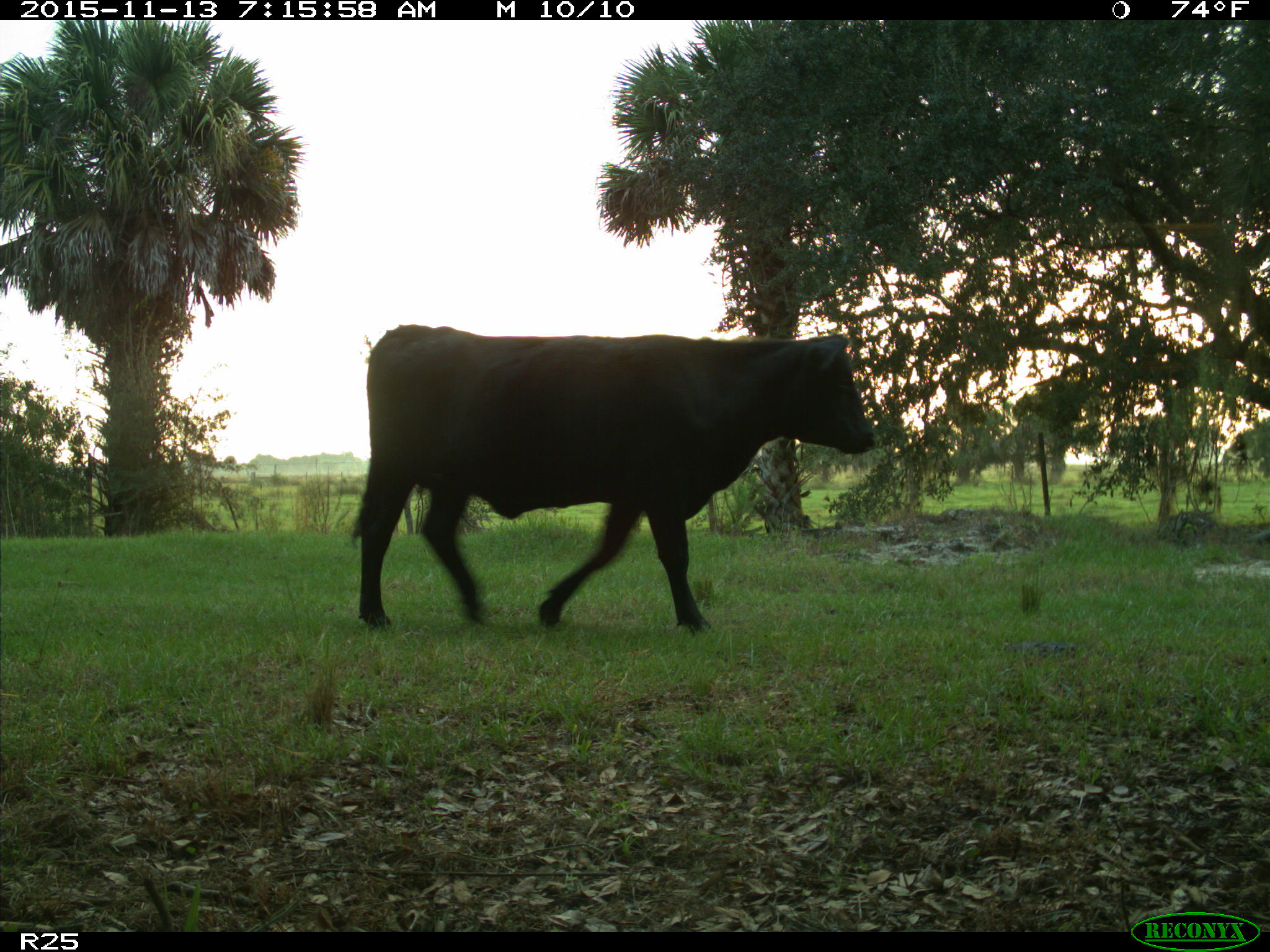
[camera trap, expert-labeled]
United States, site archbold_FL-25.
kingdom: Animalia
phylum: Chordata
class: Mammalia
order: Artiodactyla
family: Bovidae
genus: Bos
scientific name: Bos taurus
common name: domestic cow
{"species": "Bos taurus (domestic cow)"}